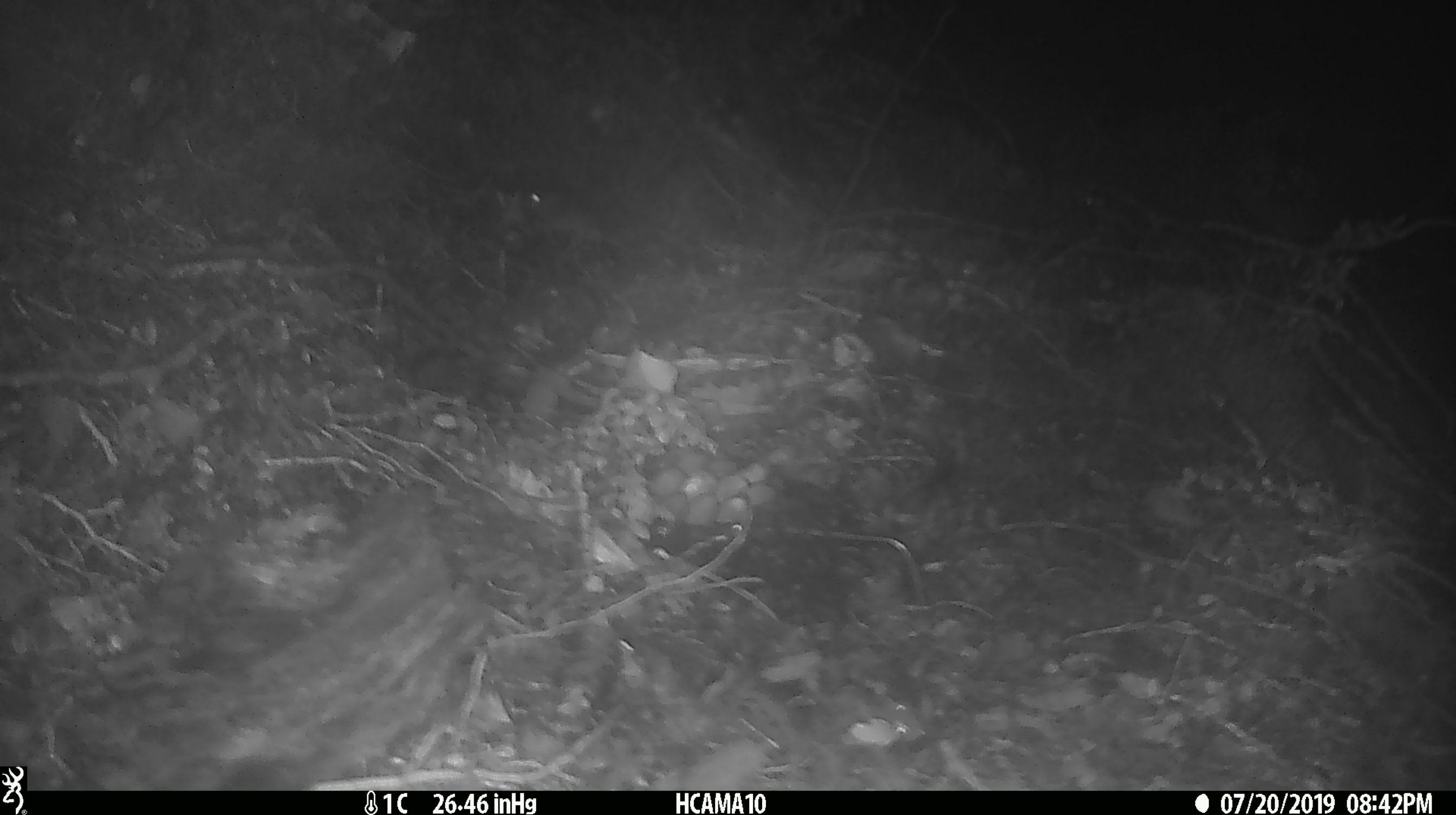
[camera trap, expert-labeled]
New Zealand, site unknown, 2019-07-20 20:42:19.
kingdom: Animalia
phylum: Chordata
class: Mammalia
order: Rodentia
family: Muridae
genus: Mus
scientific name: Mus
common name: mouse